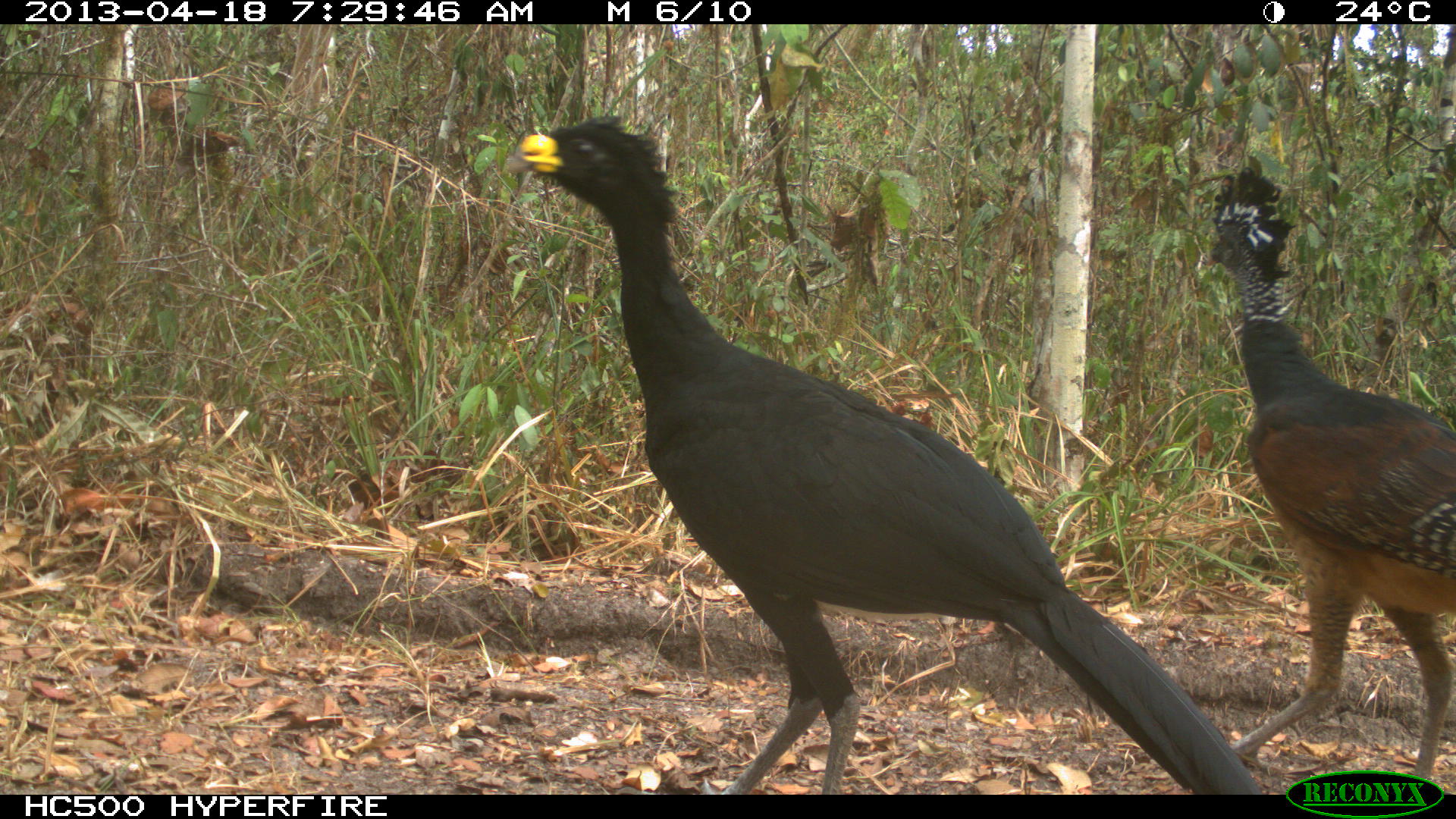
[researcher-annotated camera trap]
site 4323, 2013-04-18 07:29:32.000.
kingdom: Animalia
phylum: Chordata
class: Aves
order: Galliformes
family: Cracidae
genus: Crax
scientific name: Crax rubra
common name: great curassow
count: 3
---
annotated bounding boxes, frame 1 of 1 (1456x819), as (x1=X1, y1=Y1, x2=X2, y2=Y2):
crax rubra: (x1=518, y1=114, x2=1264, y2=794); (x1=1207, y1=166, x2=1456, y2=779)